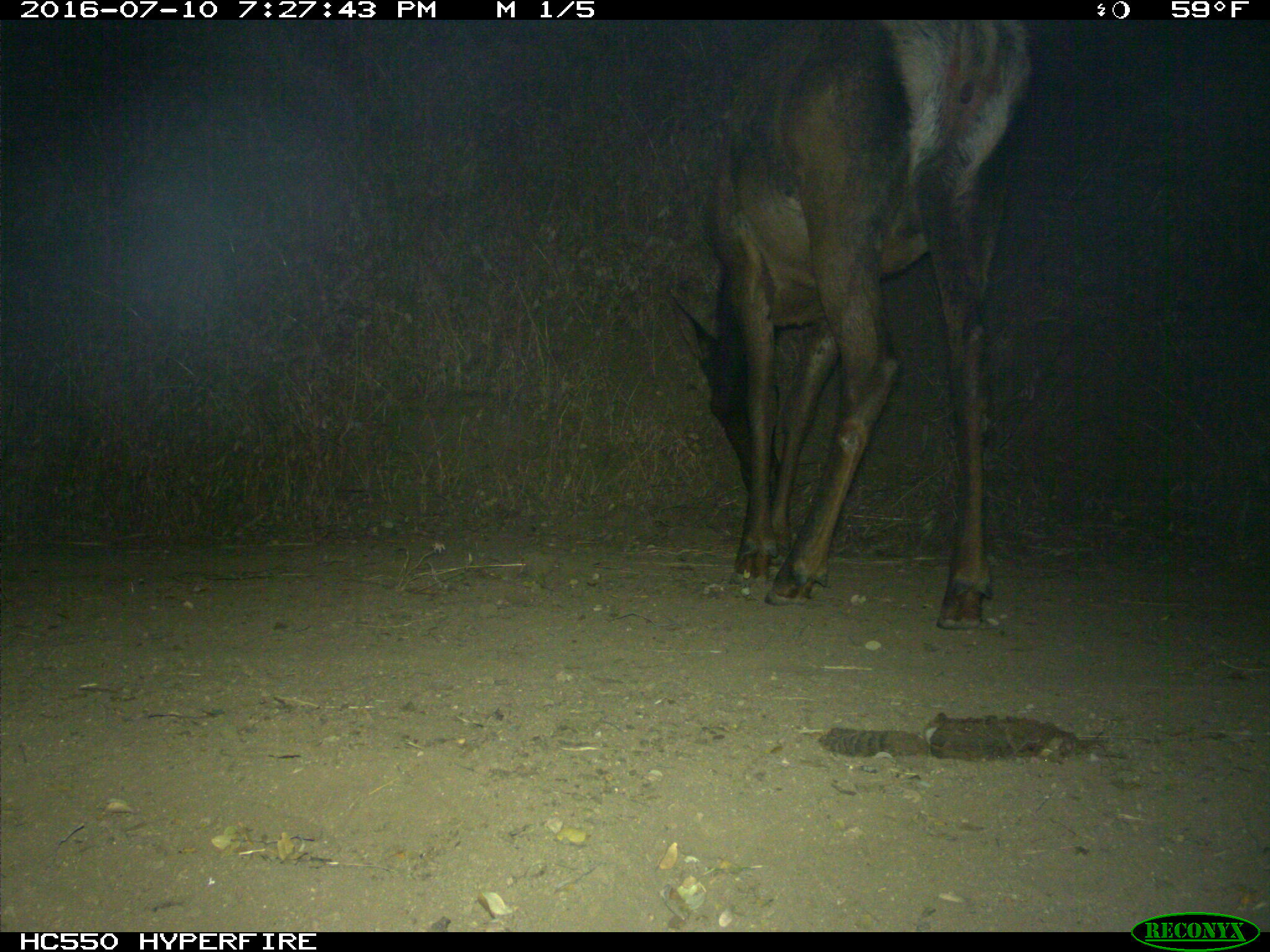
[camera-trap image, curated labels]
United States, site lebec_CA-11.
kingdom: Animalia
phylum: Chordata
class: Mammalia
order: Artiodactyla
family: Cervidae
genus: Cervus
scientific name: Cervus canadensis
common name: elk